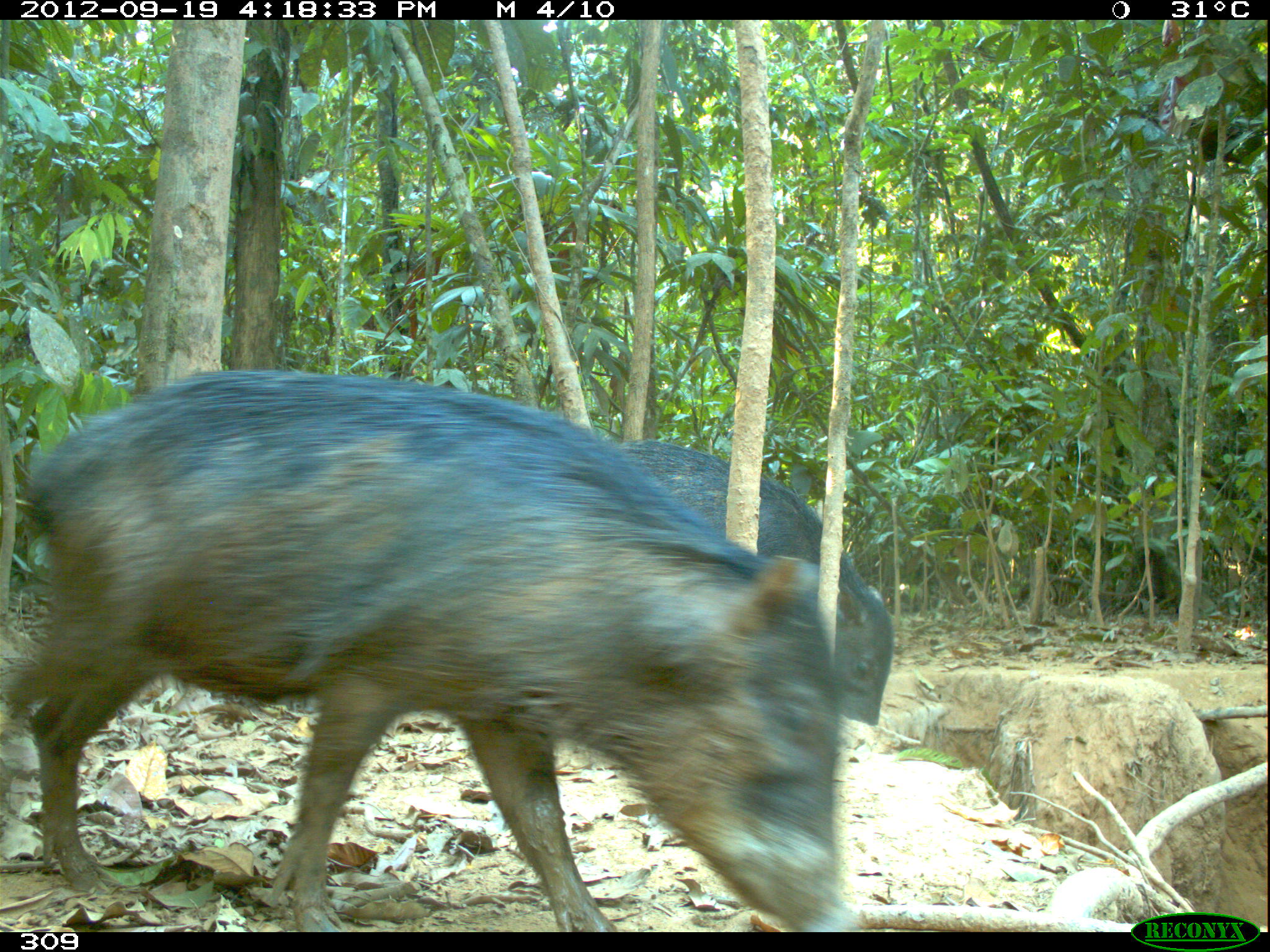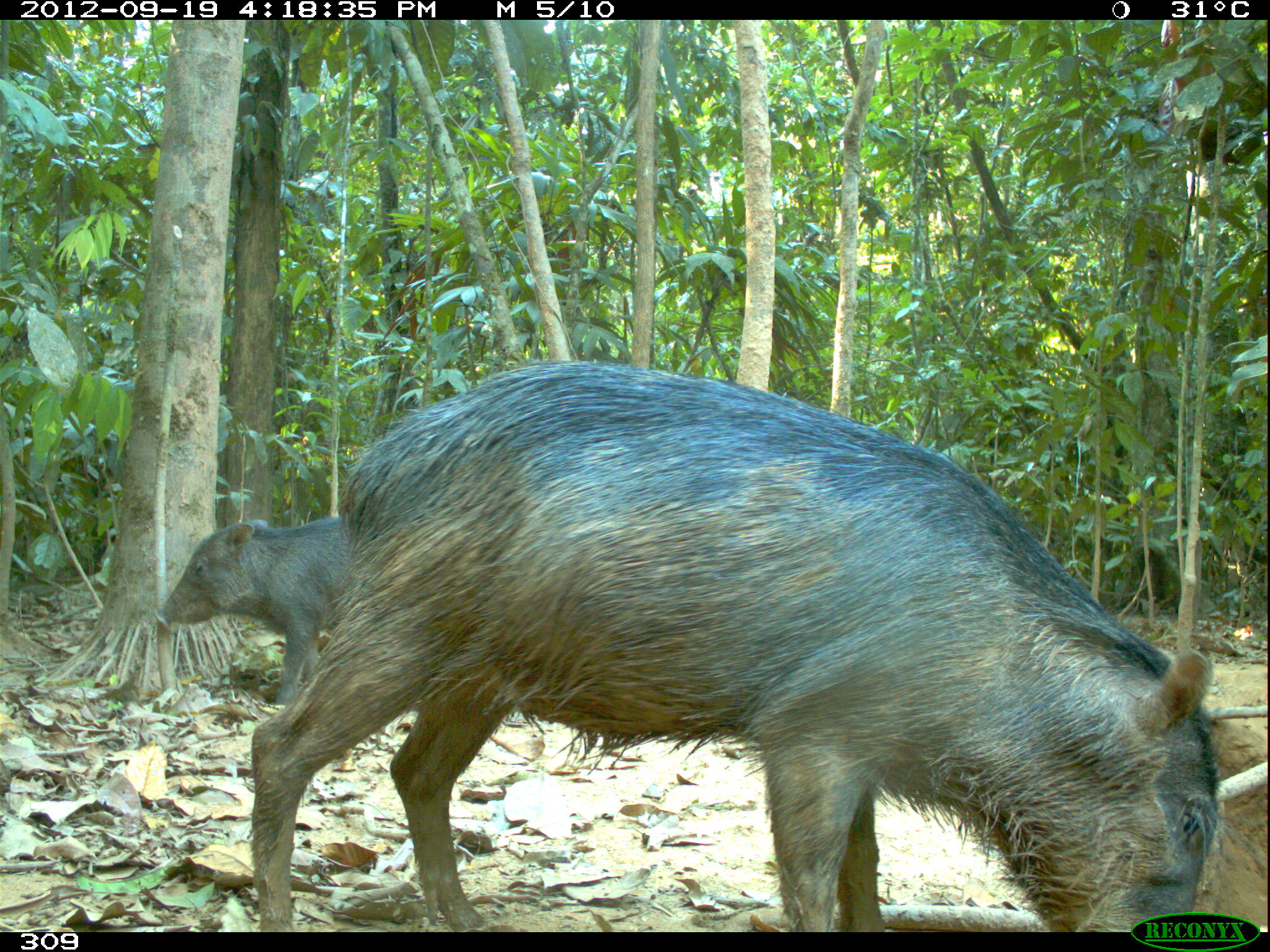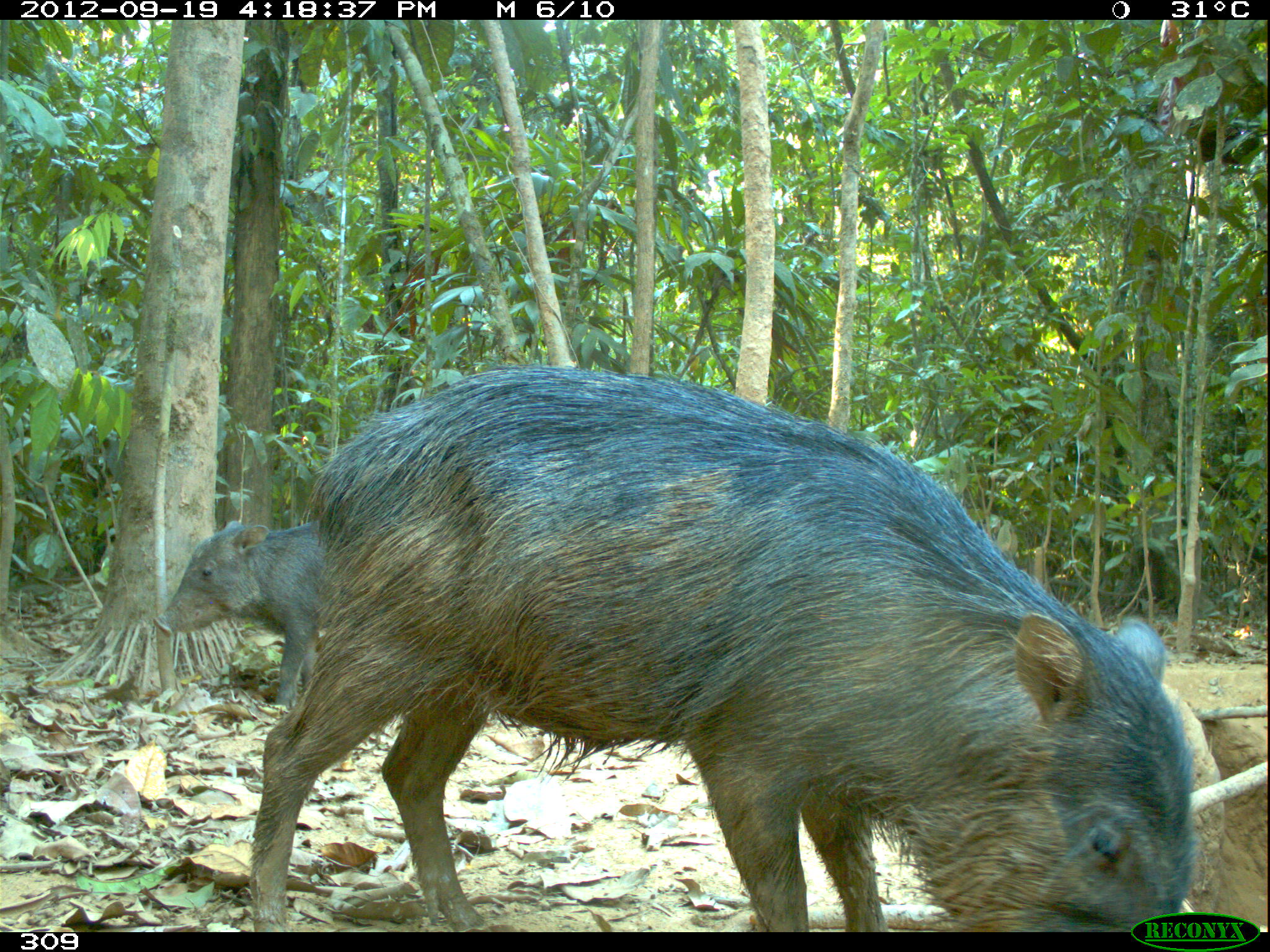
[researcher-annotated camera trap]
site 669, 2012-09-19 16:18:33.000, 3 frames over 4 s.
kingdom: Animalia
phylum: Chordata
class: Mammalia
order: Artiodactyla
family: Tayassuidae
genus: Tayassu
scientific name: Tayassu pecari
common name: white-lipped peccary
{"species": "Tayassu pecari (white-lipped peccary)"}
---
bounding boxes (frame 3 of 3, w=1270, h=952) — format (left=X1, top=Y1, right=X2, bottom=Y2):
tayassu pecari: (left=251, top=362, right=1194, bottom=927); (left=151, top=518, right=322, bottom=709)